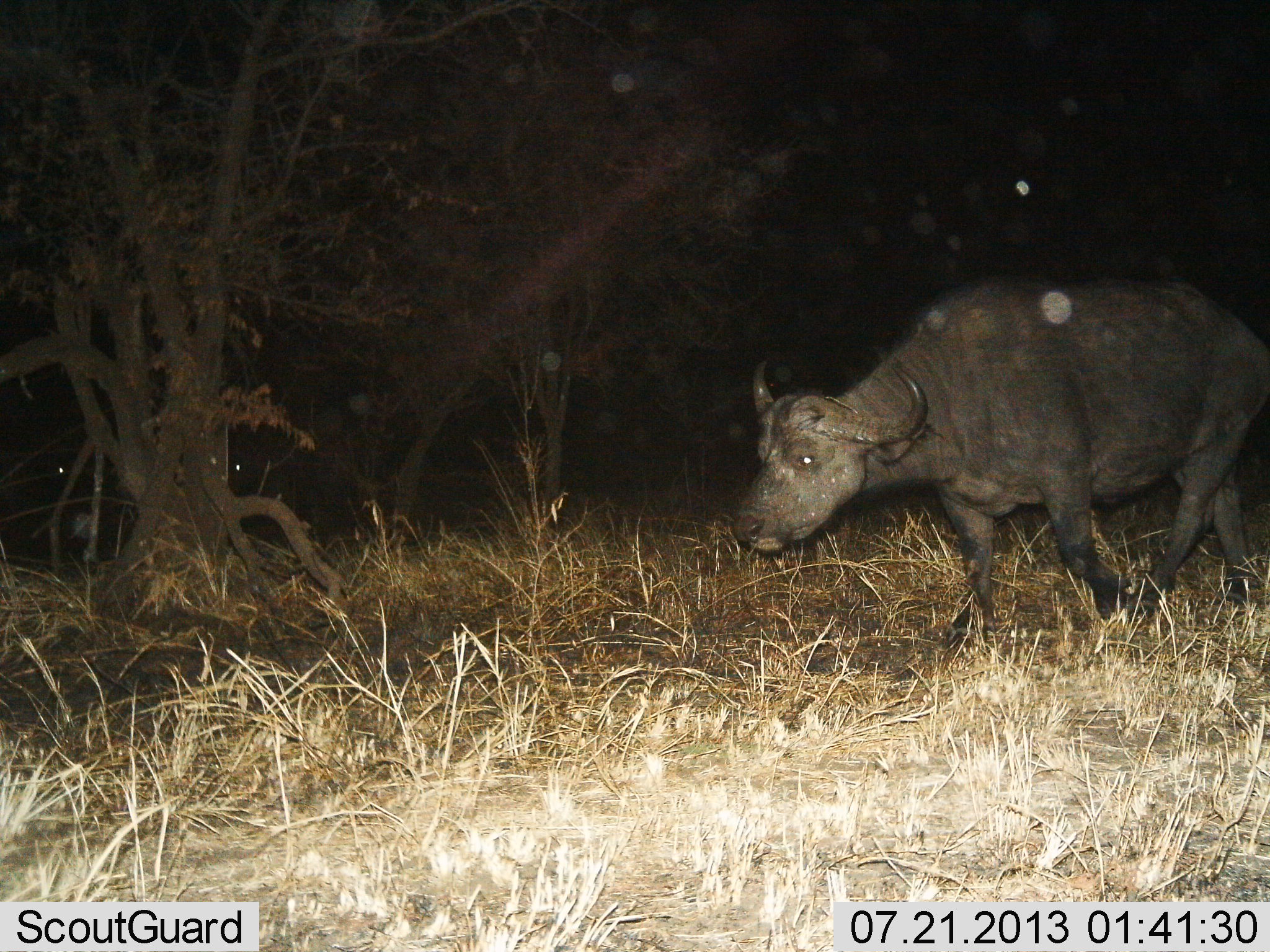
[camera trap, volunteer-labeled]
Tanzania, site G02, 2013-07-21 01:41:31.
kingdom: Animalia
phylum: Chordata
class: Mammalia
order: Artiodactyla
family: Bovidae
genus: Syncerus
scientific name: Syncerus caffer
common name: cape buffalo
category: buffalo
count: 1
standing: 10%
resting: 0%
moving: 90%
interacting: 0%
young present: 0%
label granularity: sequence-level